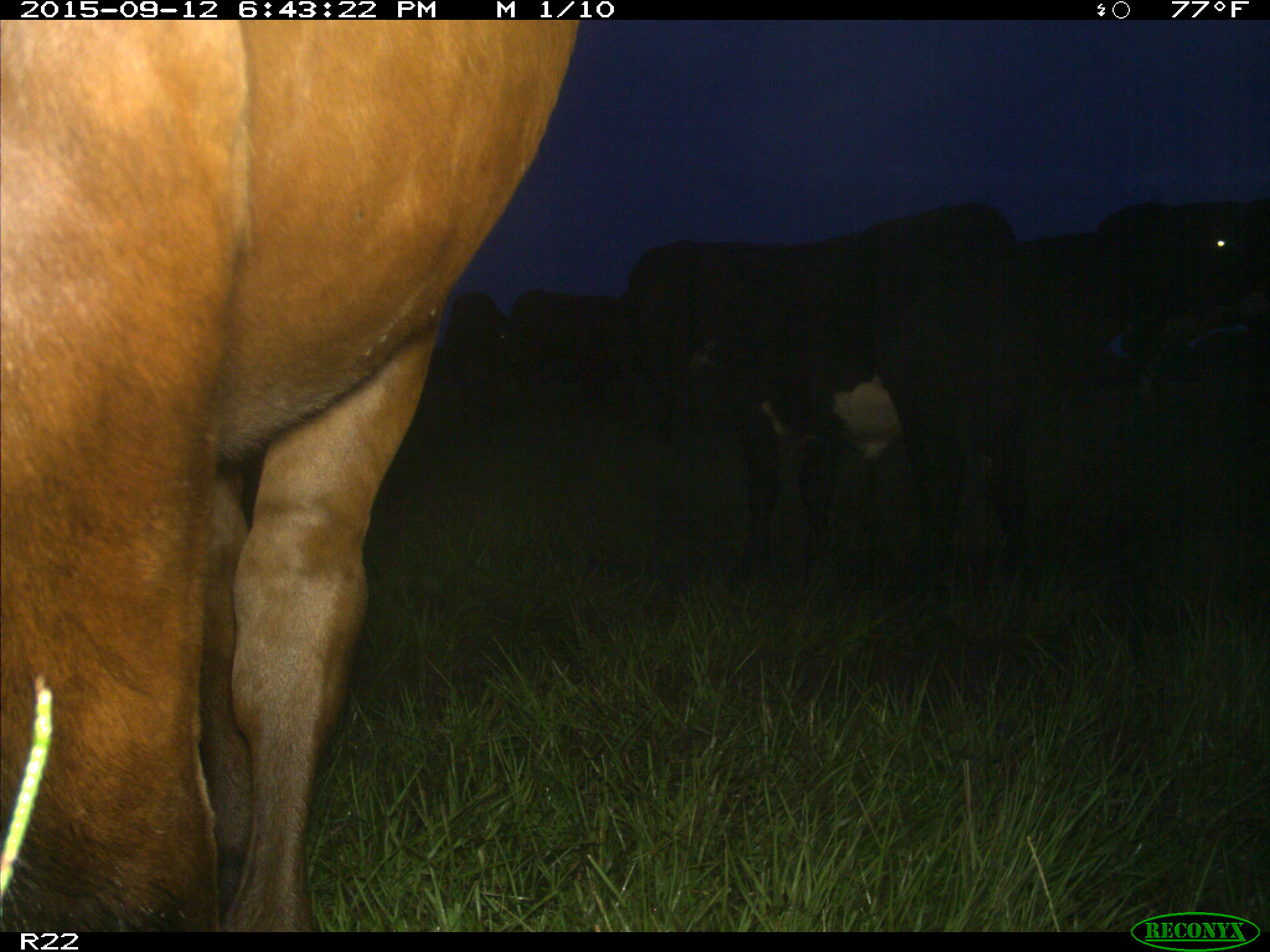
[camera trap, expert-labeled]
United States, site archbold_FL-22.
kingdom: Animalia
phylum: Chordata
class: Mammalia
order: Artiodactyla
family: Bovidae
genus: Bos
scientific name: Bos taurus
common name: domestic cow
Bos taurus (domestic cow).